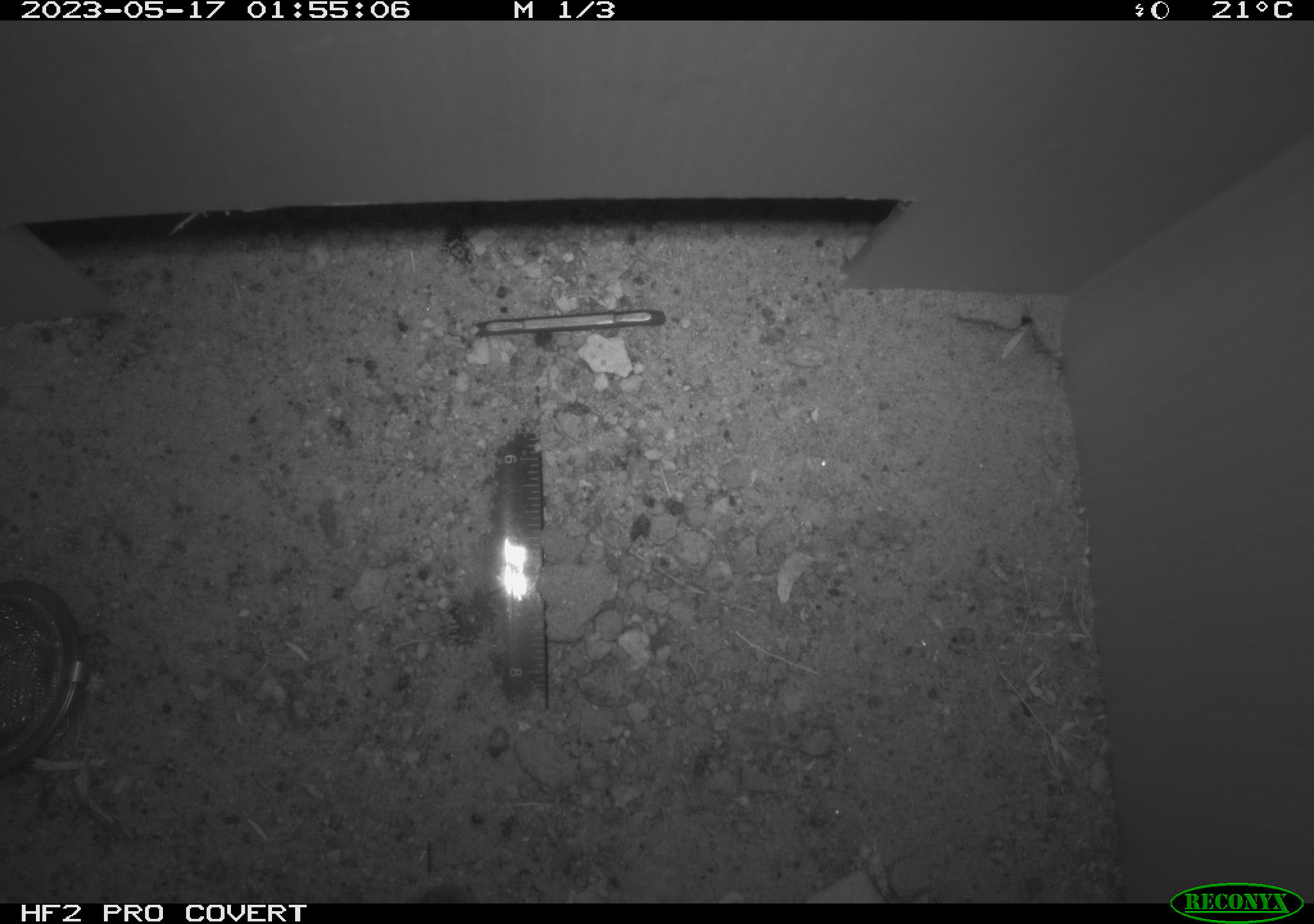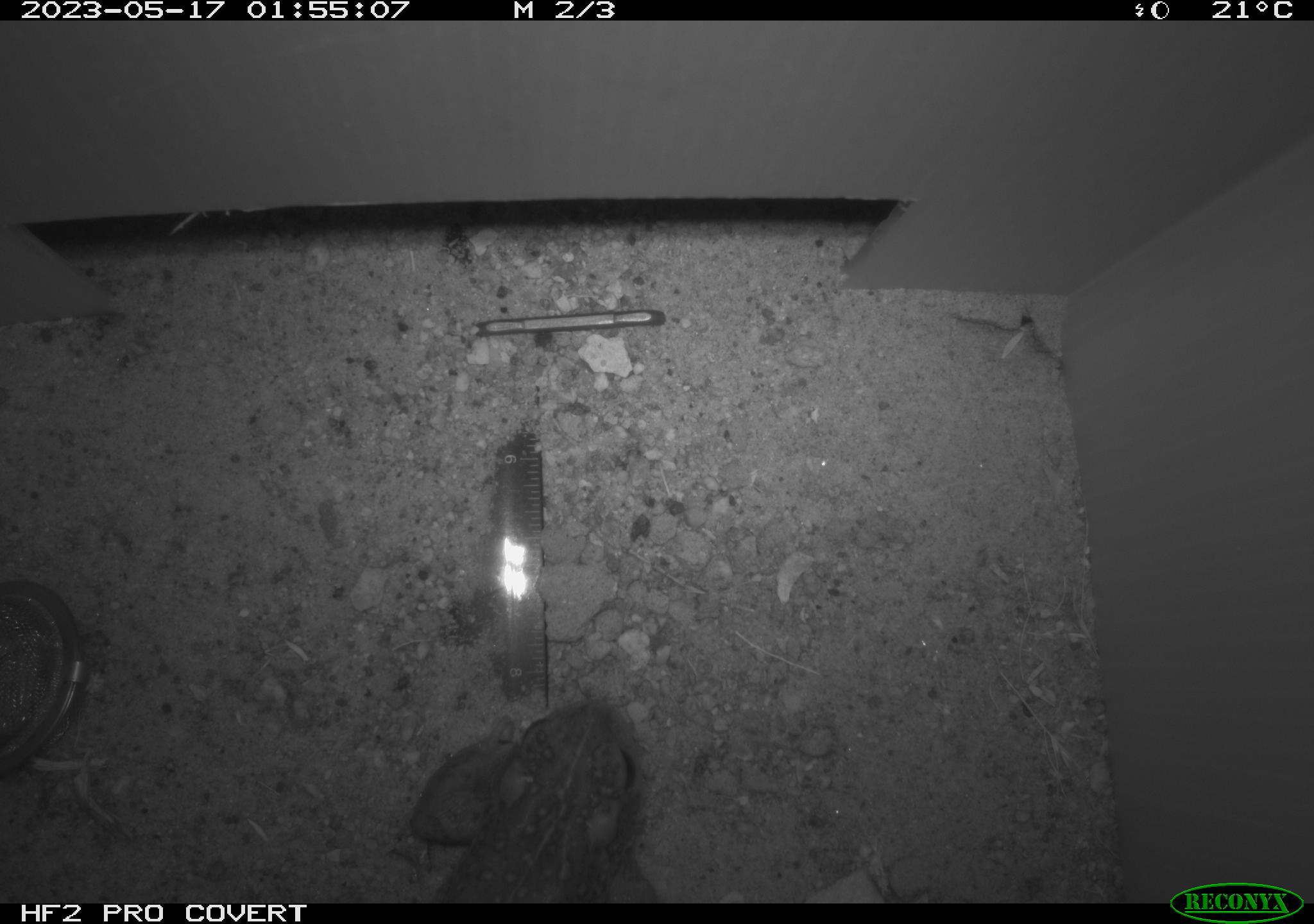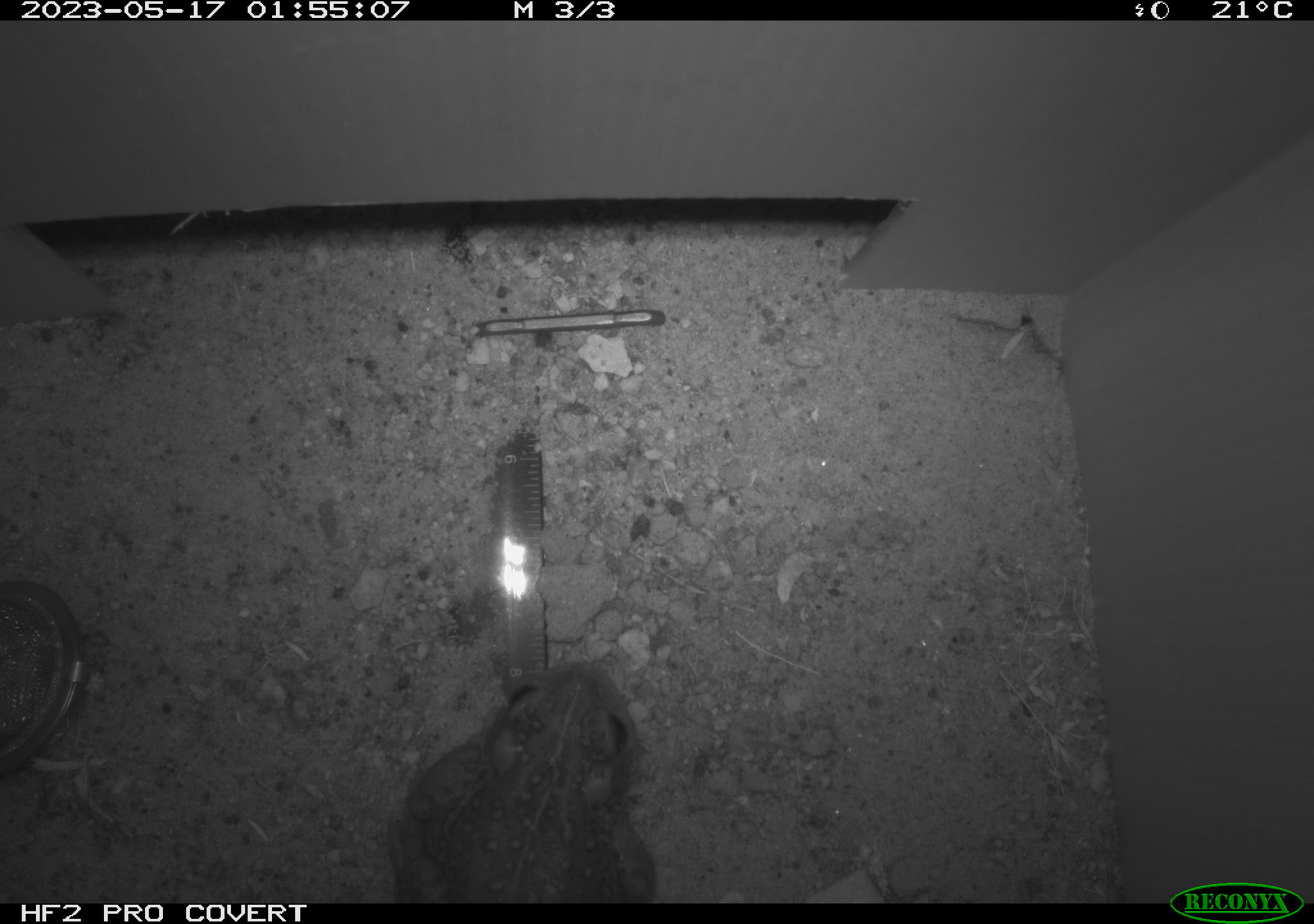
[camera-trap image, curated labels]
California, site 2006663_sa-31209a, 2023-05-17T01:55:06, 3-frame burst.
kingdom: Animalia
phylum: Chordata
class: Amphibia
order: Anura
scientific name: Anura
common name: frogs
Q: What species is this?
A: Frogs (Anura).